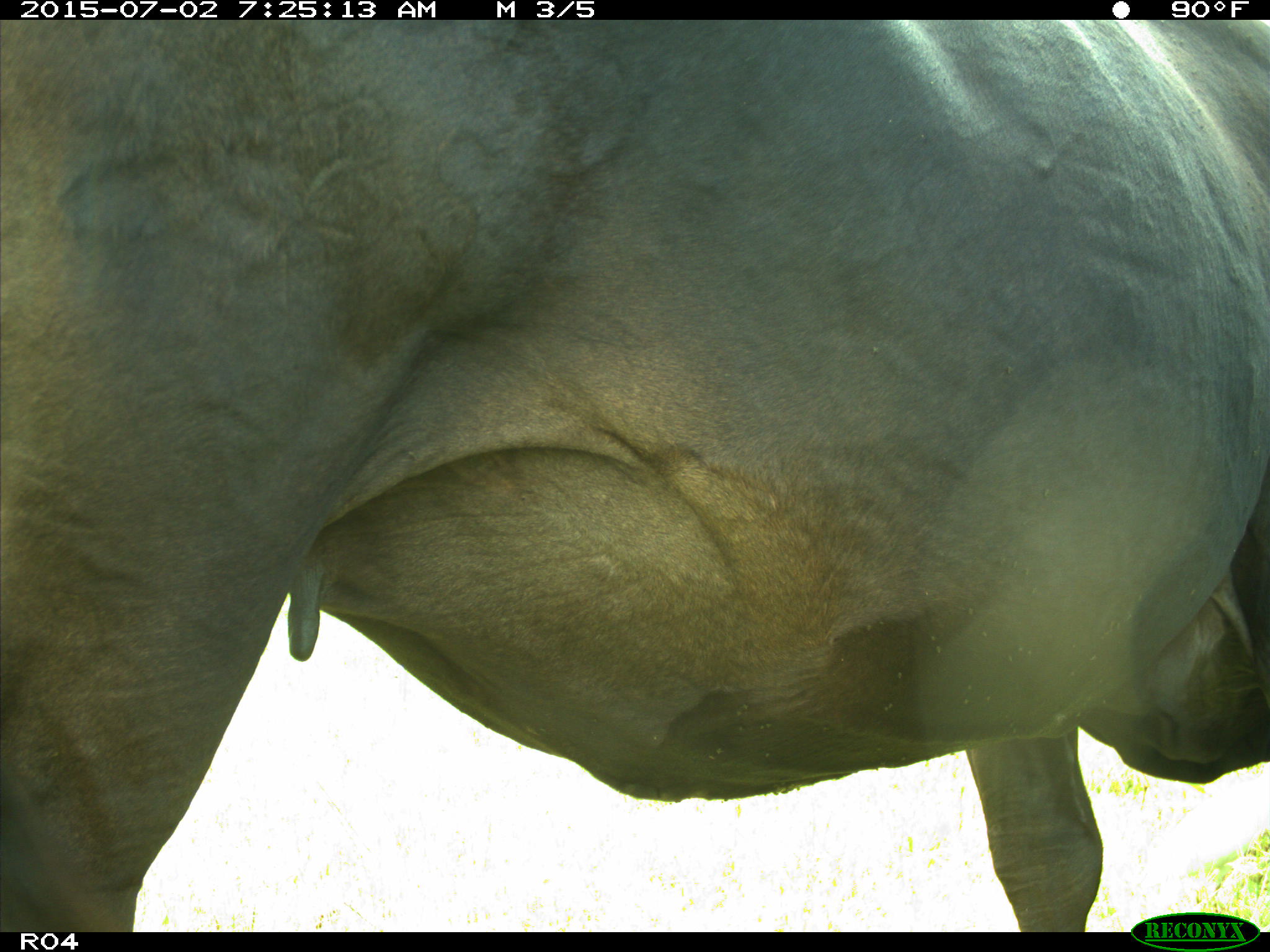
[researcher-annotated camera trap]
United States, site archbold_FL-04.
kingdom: Animalia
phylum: Chordata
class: Mammalia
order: Artiodactyla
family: Bovidae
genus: Bos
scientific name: Bos taurus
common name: domestic cow